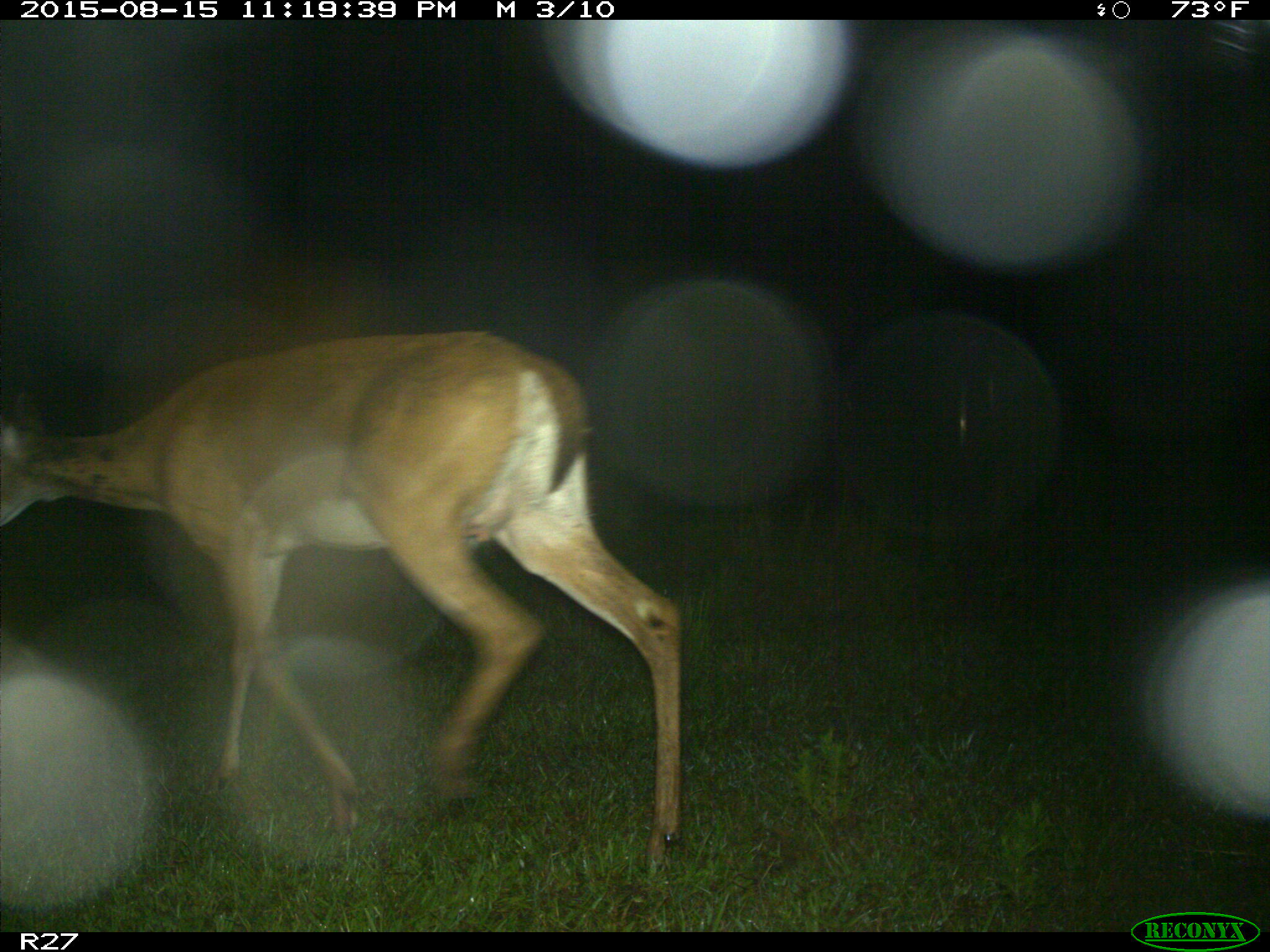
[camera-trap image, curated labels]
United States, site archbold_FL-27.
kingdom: Animalia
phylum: Chordata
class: Mammalia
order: Artiodactyla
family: Cervidae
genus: Odocoileus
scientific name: Odocoileus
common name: deer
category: unidentified deer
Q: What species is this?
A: Unidentified deer (deer) (Odocoileus).